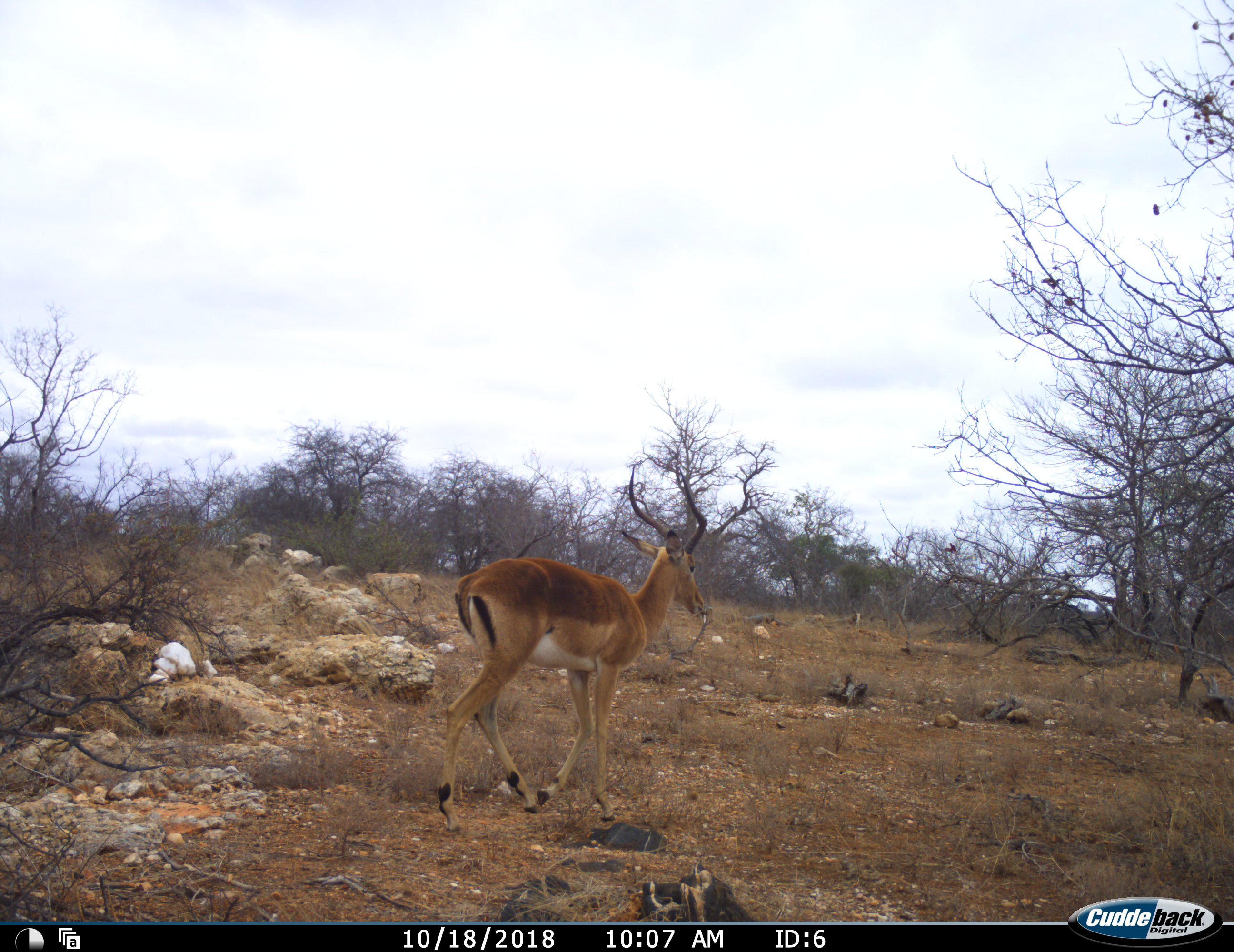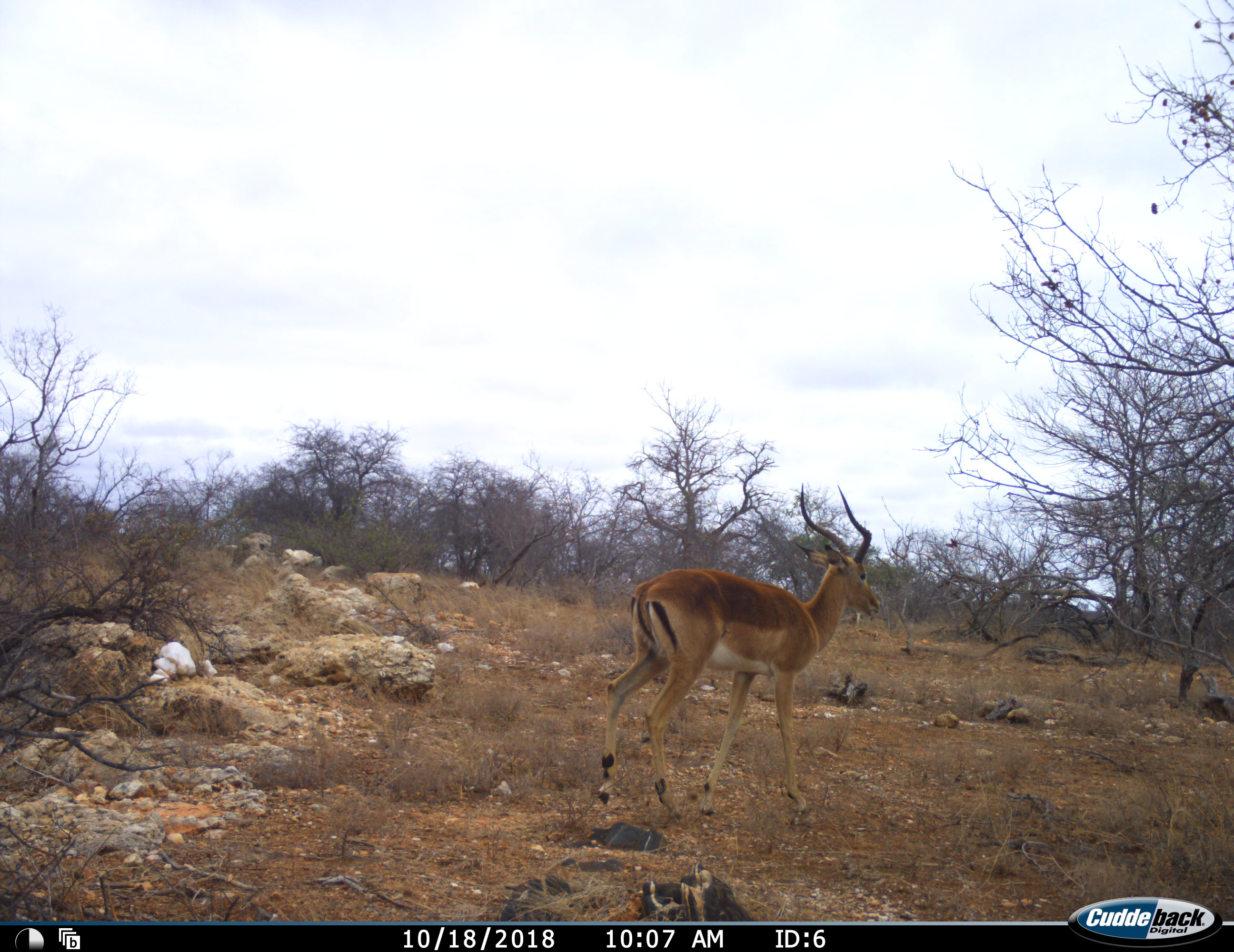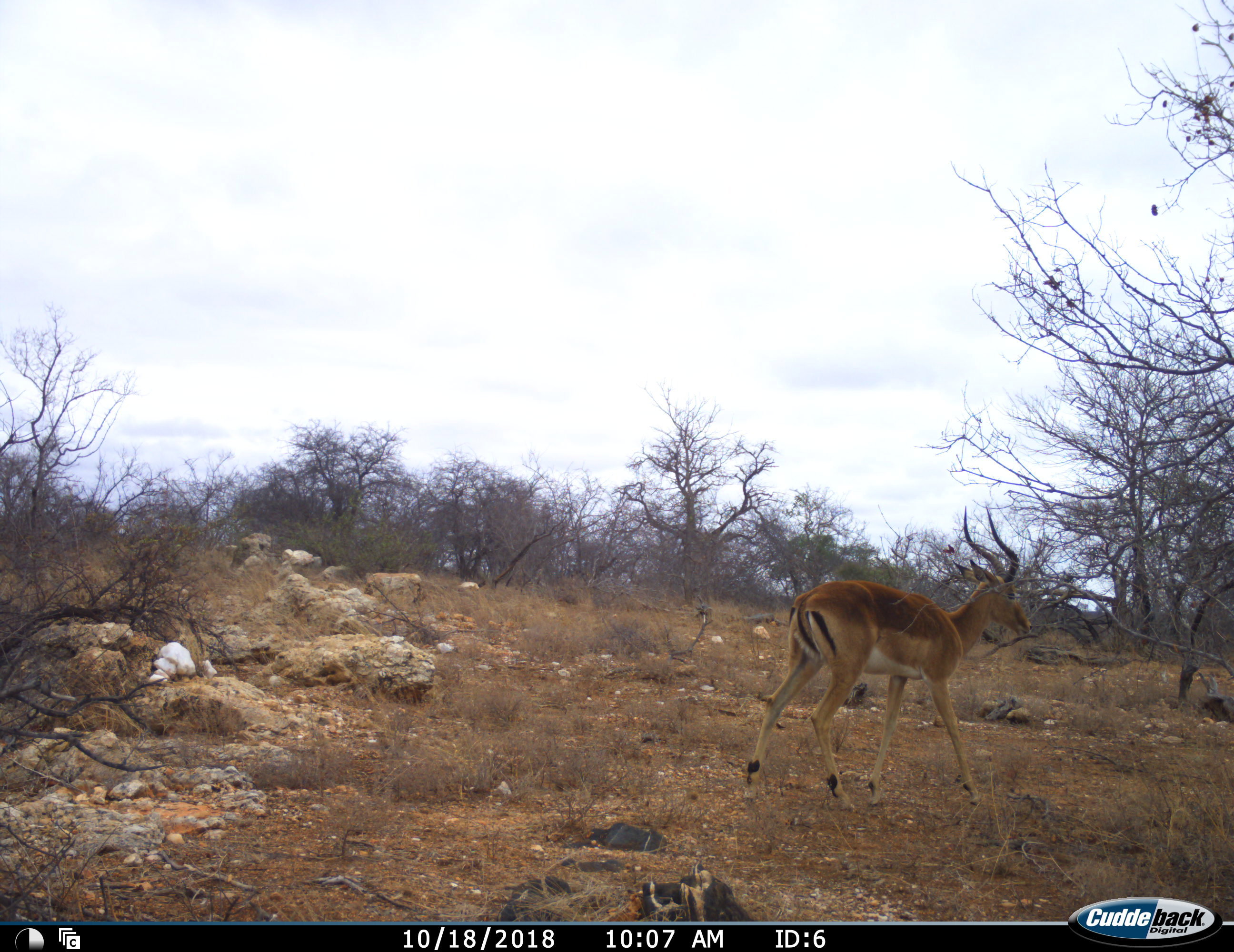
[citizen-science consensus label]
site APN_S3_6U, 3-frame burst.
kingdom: Animalia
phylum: Chordata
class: Mammalia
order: Artiodactyla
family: Bovidae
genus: Aepyceros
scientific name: Aepyceros melampus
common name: impala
Impala (Aepyceros melampus), count 1. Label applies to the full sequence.